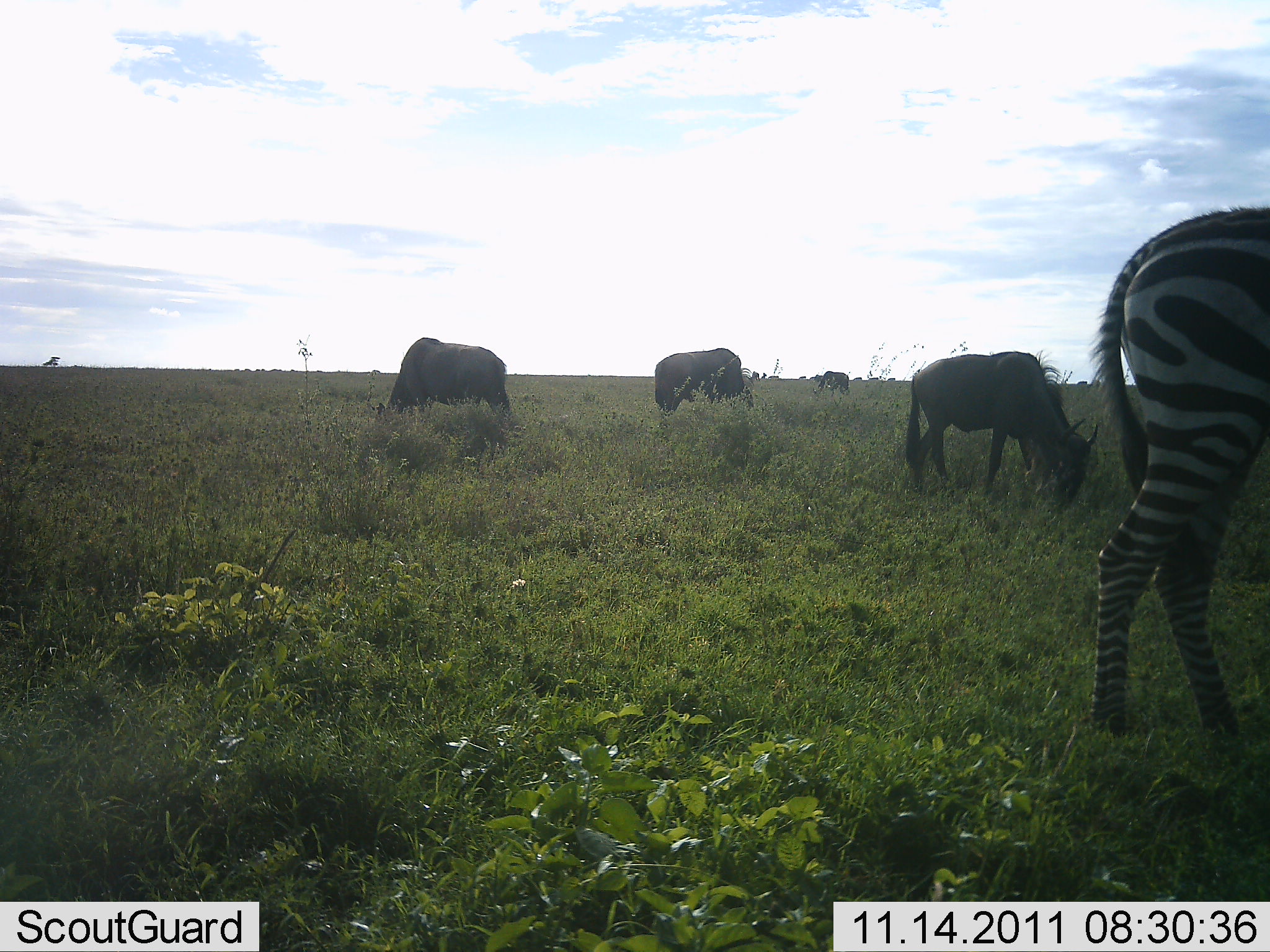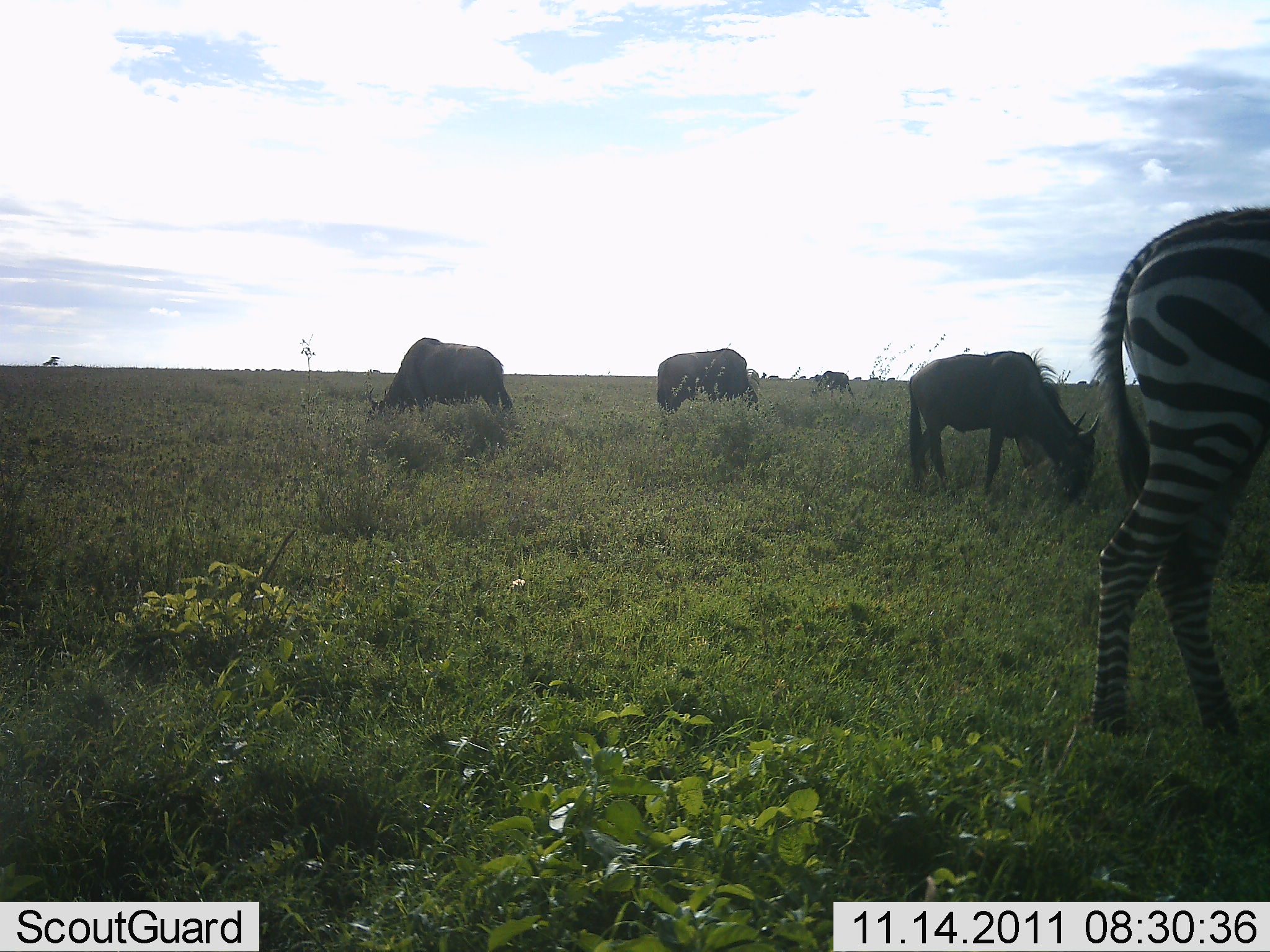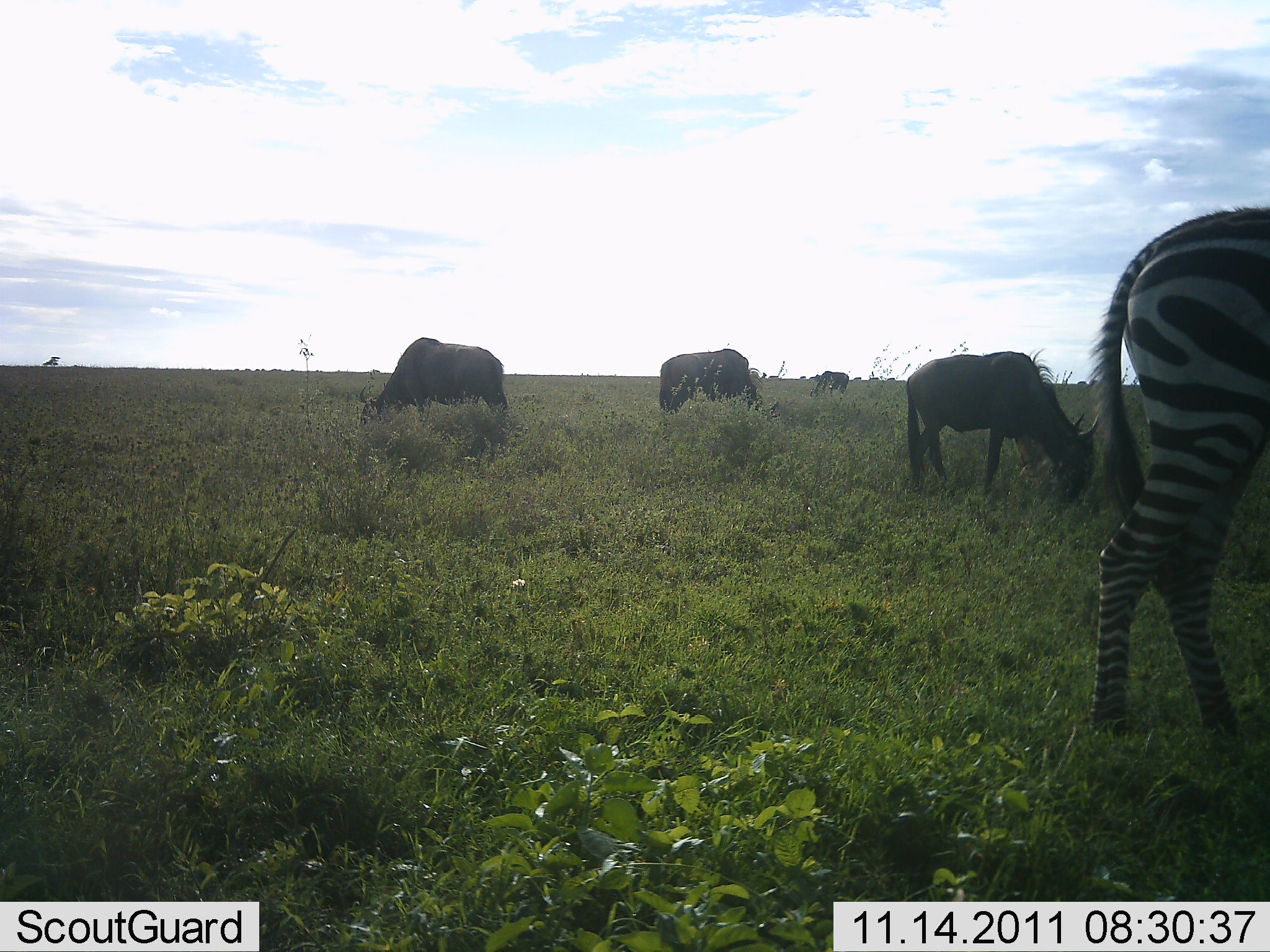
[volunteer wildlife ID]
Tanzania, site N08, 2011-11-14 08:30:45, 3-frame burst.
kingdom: Animalia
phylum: Chordata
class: Mammalia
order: Artiodactyla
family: Bovidae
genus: Connochaetes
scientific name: Connochaetes taurinus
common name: blue wildebeest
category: wildebeest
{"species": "wildebeest (blue wildebeest) (Connochaetes taurinus)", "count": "4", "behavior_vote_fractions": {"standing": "40%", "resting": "0%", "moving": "0%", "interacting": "7%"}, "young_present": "0%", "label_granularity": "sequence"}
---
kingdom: Animalia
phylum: Chordata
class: Mammalia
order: Perissodactyla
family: Equidae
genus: Equus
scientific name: Equus quagga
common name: plains zebra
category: zebra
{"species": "zebra (plains zebra) (Equus quagga)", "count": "1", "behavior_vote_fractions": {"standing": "73%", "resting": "0%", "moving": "7%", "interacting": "0%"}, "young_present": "0%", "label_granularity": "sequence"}